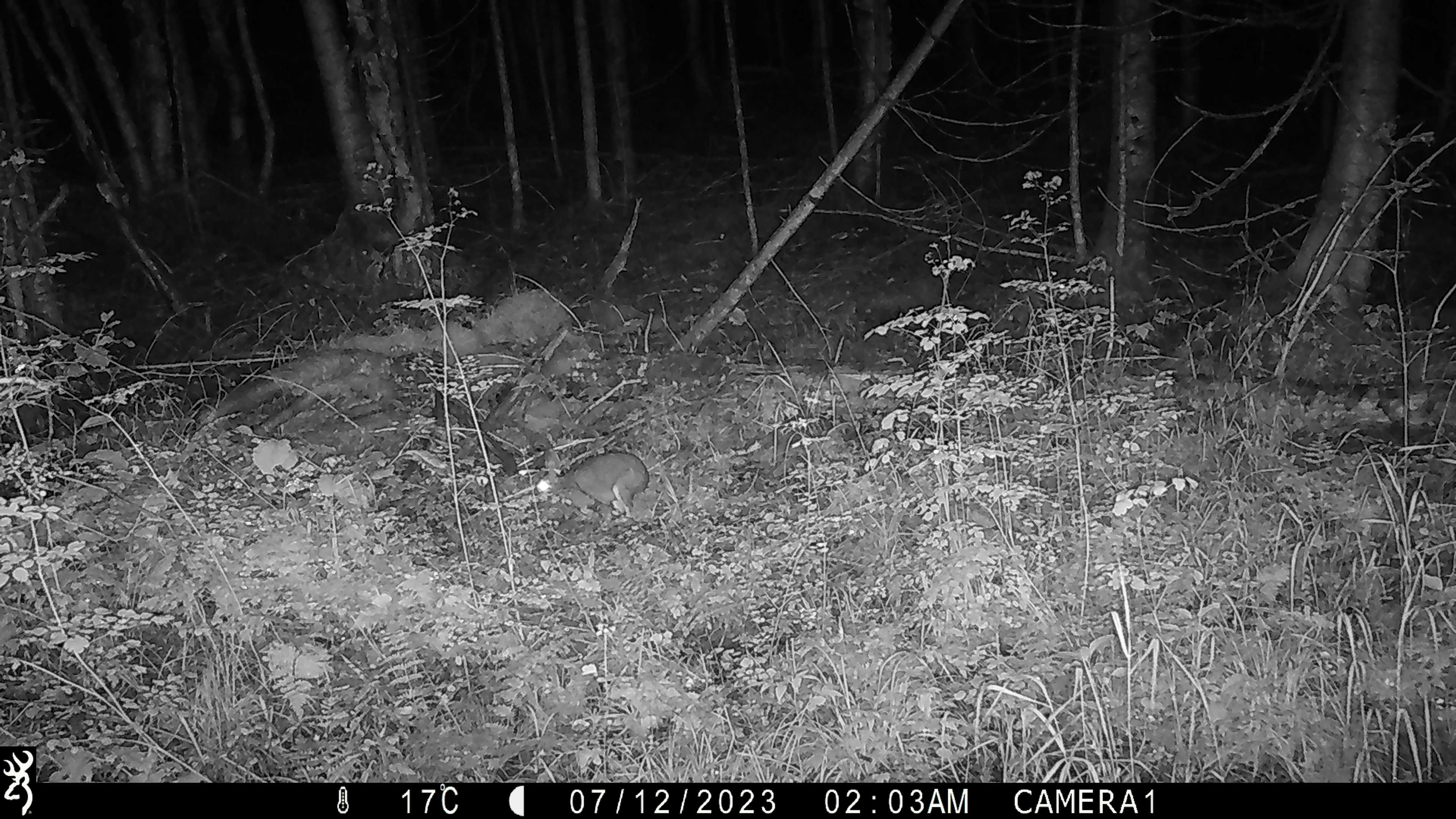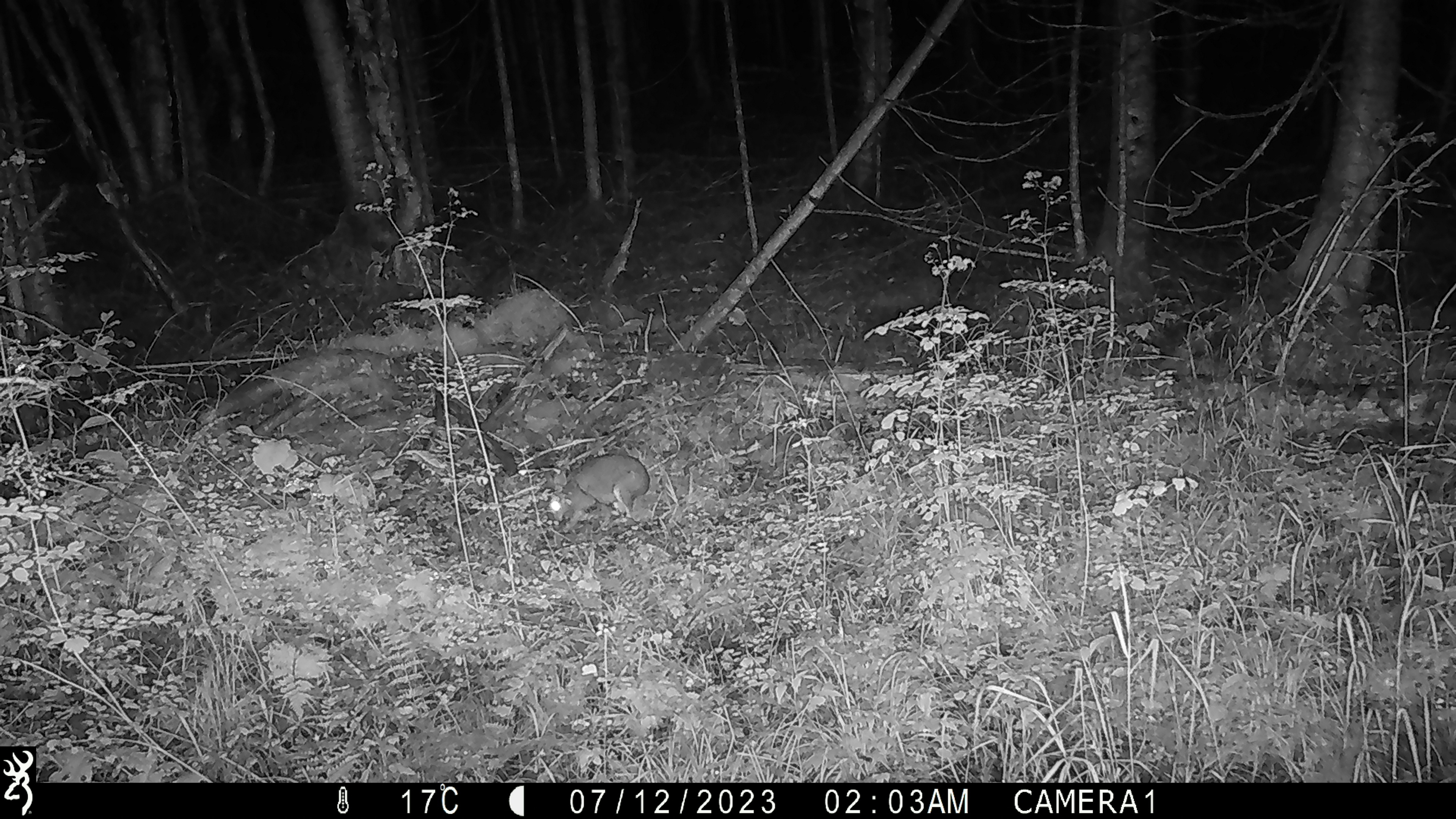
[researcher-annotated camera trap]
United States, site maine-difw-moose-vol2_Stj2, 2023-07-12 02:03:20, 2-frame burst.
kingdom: Animalia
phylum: Chordata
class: Mammalia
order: Lagomorpha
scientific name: Lagomorpha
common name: rabbit or hare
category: rabbit or hare sp.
Rabbit or hare sp. (rabbit or hare) (Lagomorpha).